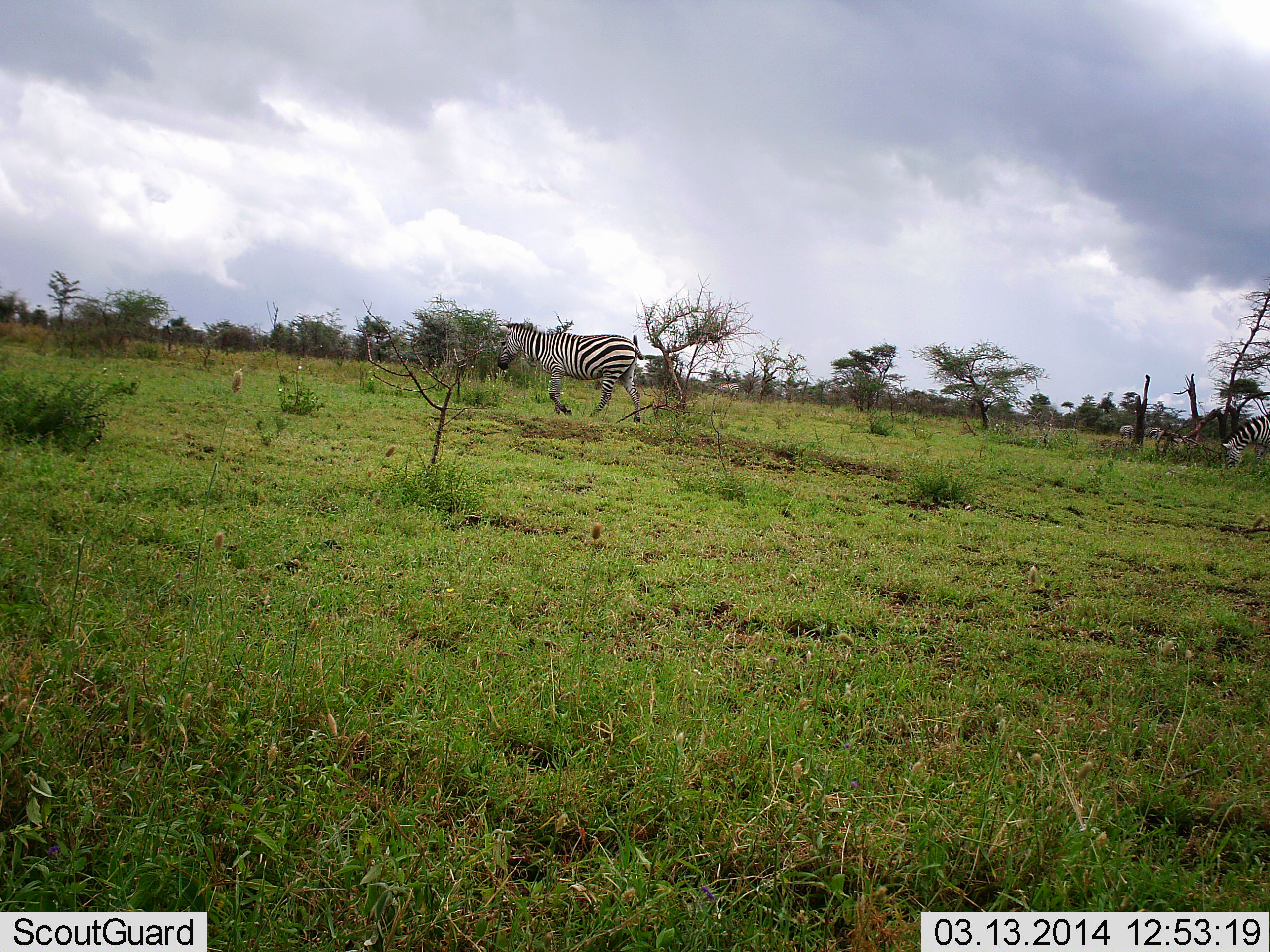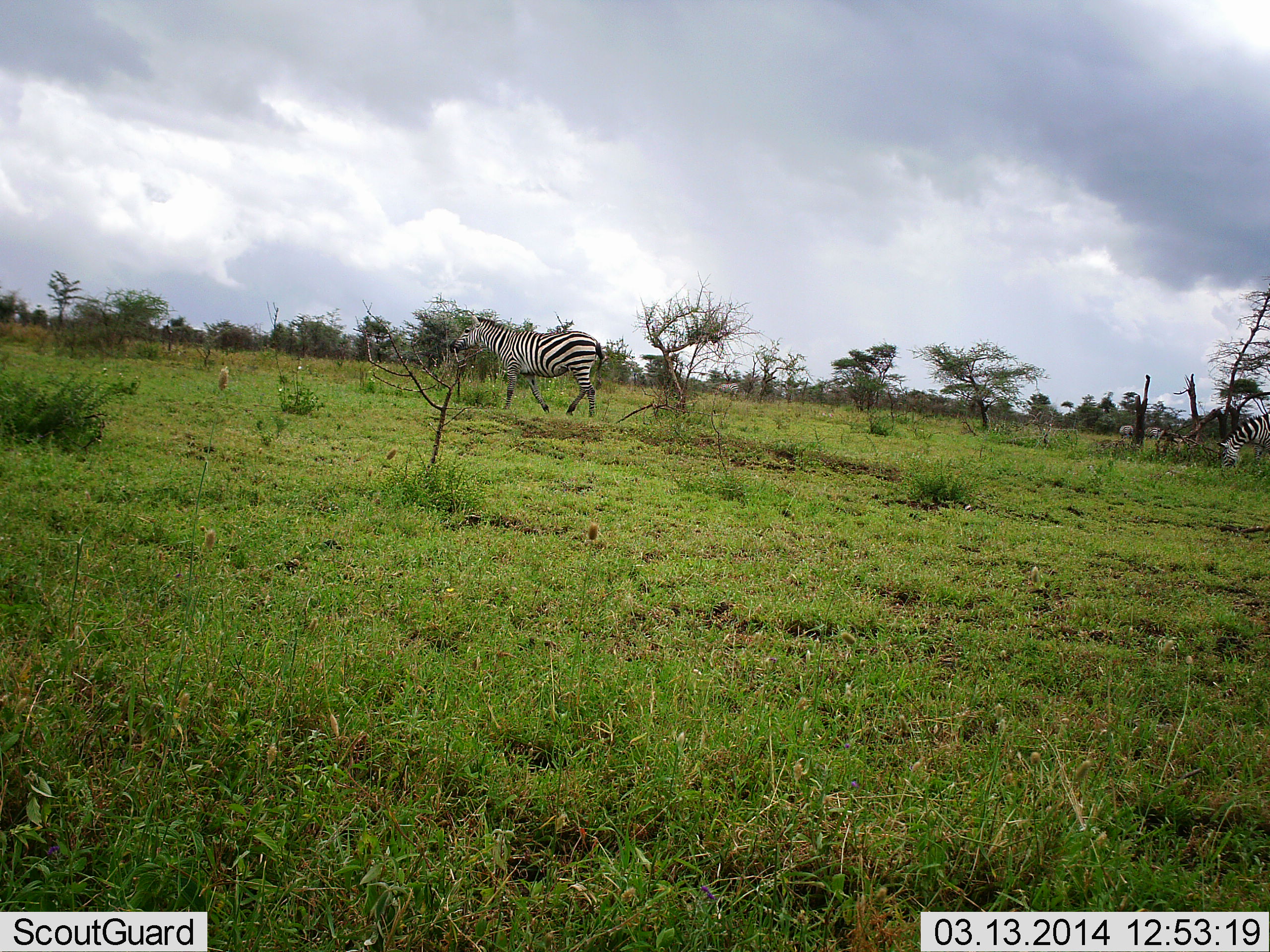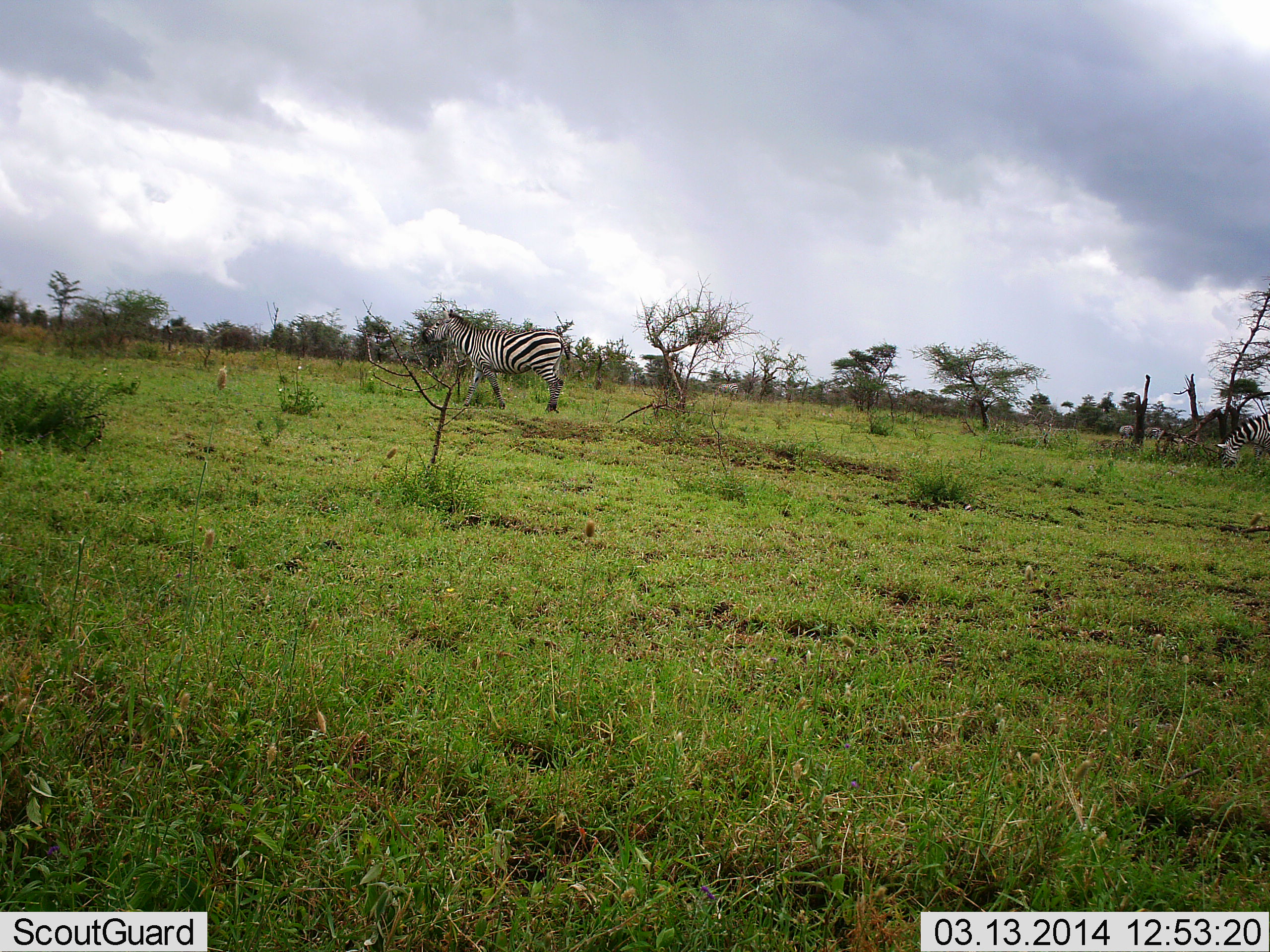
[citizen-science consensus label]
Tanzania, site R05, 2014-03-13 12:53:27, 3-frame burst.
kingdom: Animalia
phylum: Chordata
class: Mammalia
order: Perissodactyla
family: Equidae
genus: Equus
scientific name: Equus quagga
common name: plains zebra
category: zebra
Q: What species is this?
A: Zebra (plains zebra) (Equus quagga).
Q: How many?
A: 2.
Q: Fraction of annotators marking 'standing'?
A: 0%.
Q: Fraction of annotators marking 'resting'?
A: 0%.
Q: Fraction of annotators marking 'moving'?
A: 100%.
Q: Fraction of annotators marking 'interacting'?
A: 0%.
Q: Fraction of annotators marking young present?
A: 0%.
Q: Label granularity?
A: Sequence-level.